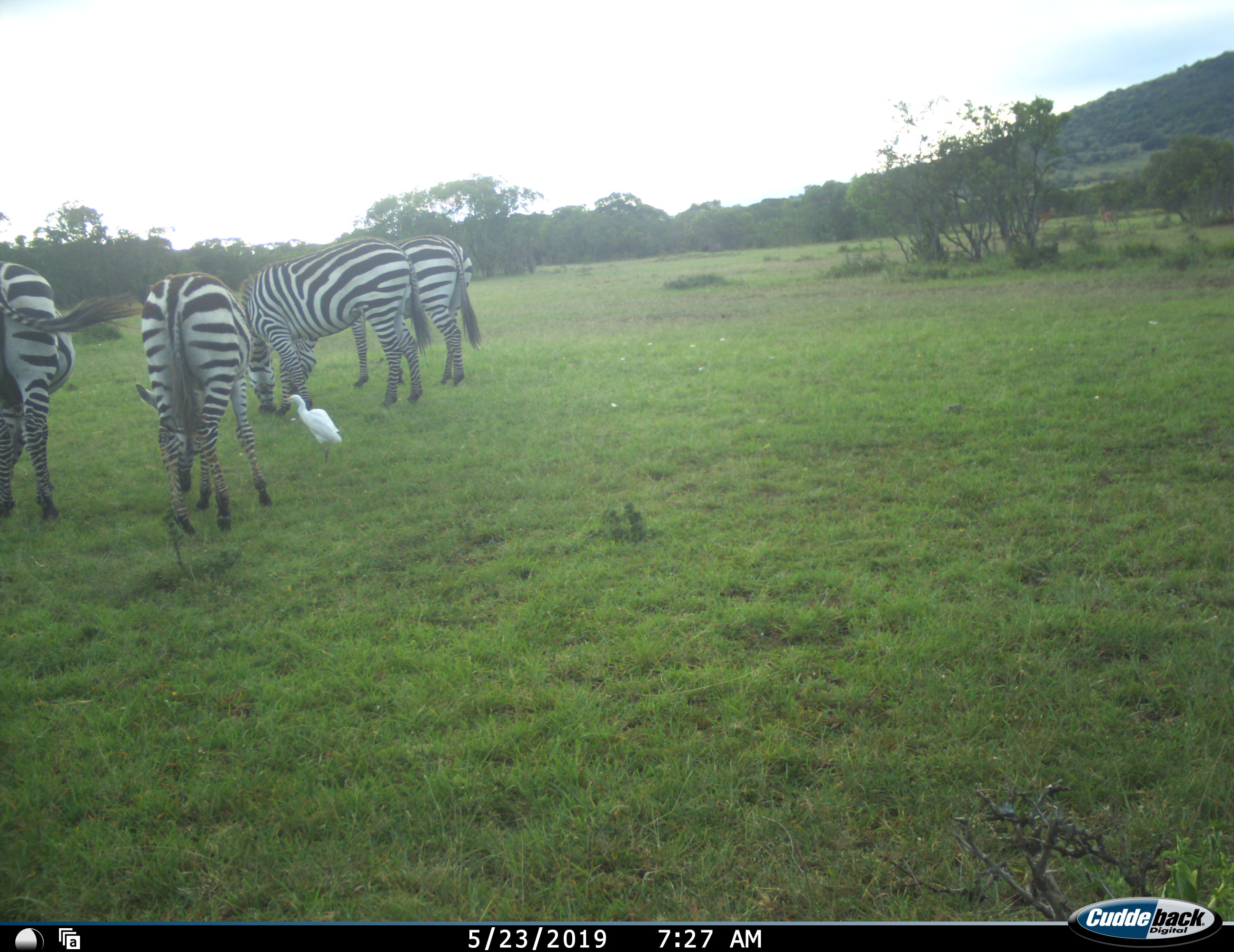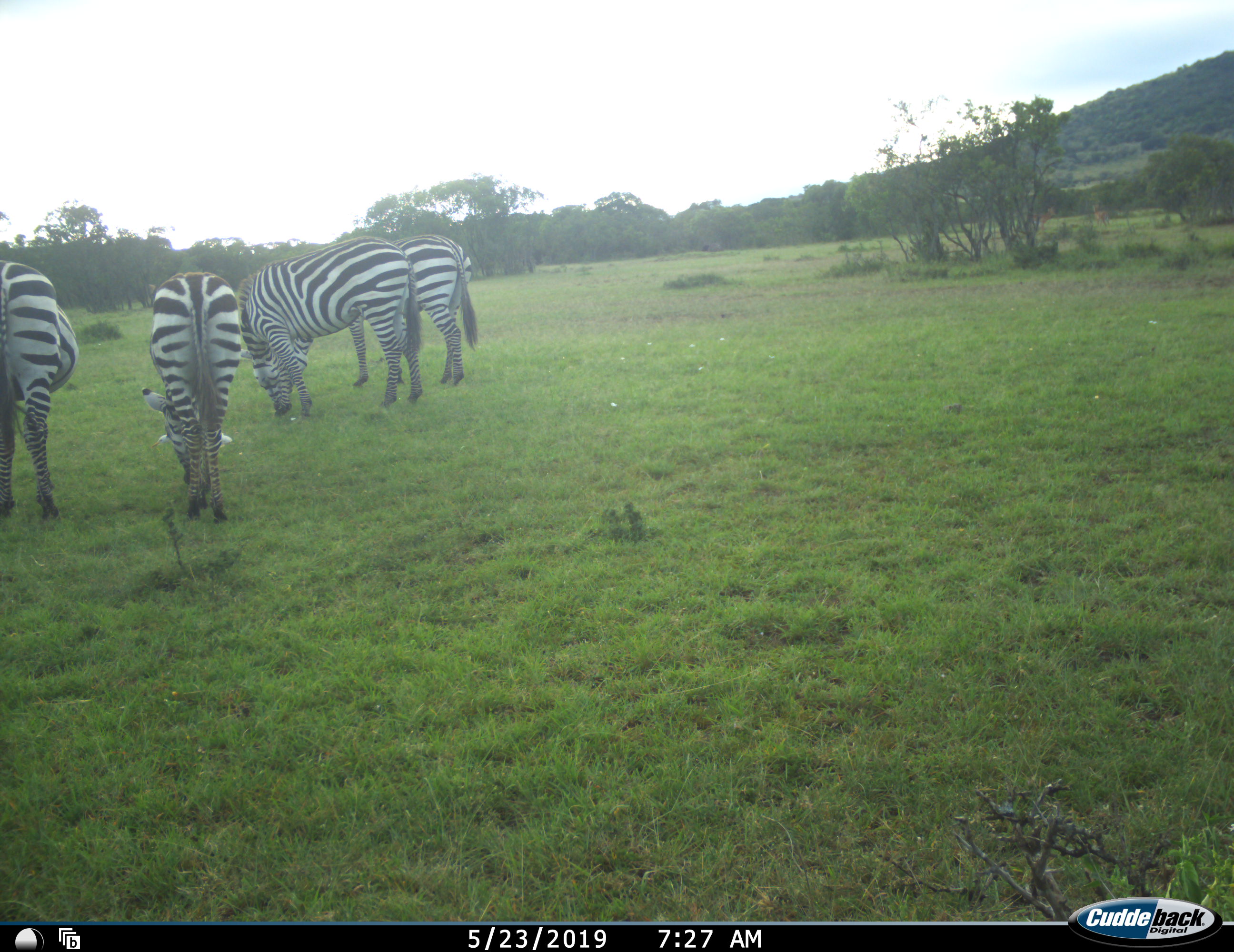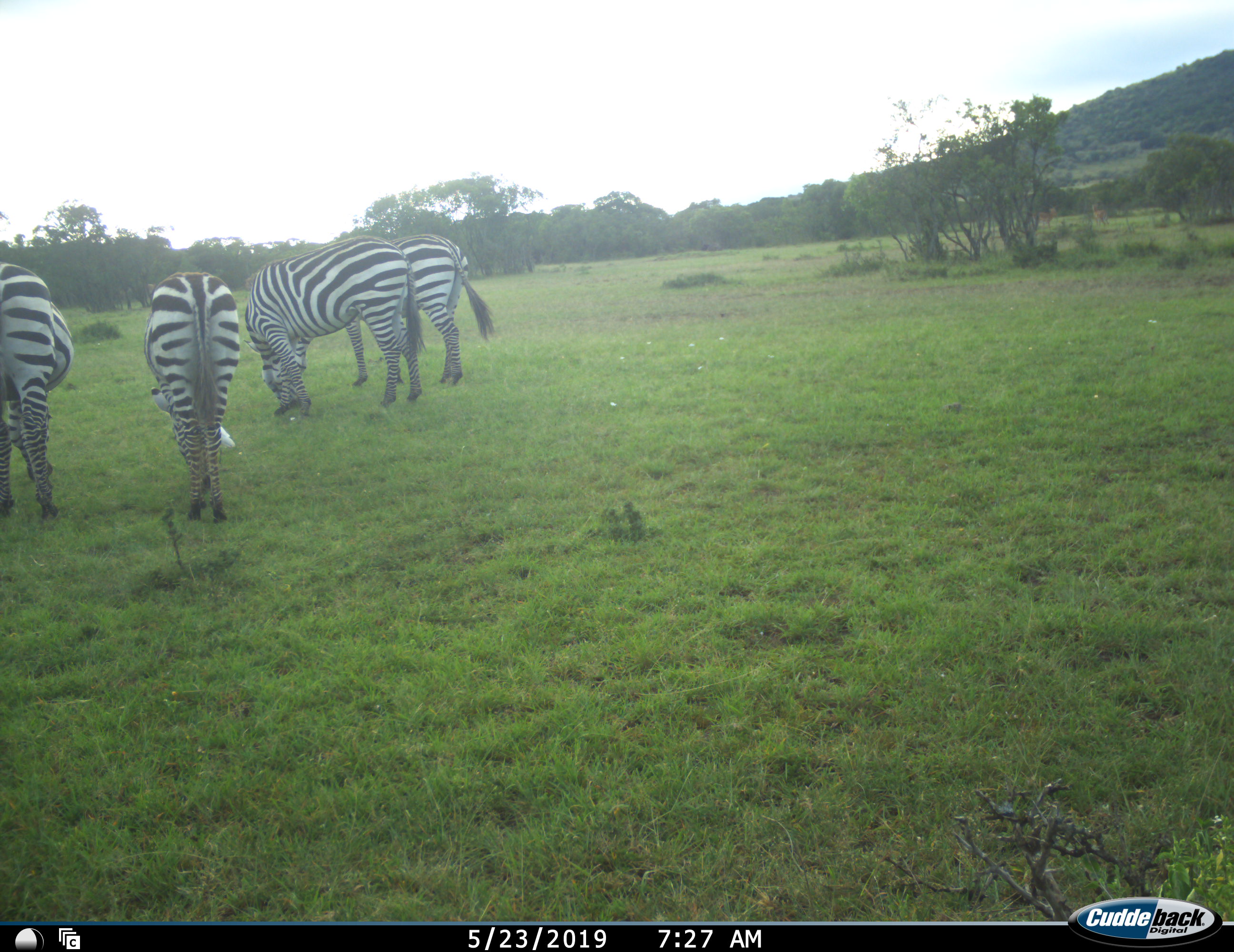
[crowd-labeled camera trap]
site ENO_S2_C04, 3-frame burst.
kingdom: Animalia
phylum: Chordata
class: Aves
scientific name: Aves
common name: bird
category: birdother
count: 1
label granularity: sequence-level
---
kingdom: Animalia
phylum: Chordata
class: Mammalia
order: Perissodactyla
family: Equidae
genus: Equus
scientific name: Equus quagga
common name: plains zebra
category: zebraplains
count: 4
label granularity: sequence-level